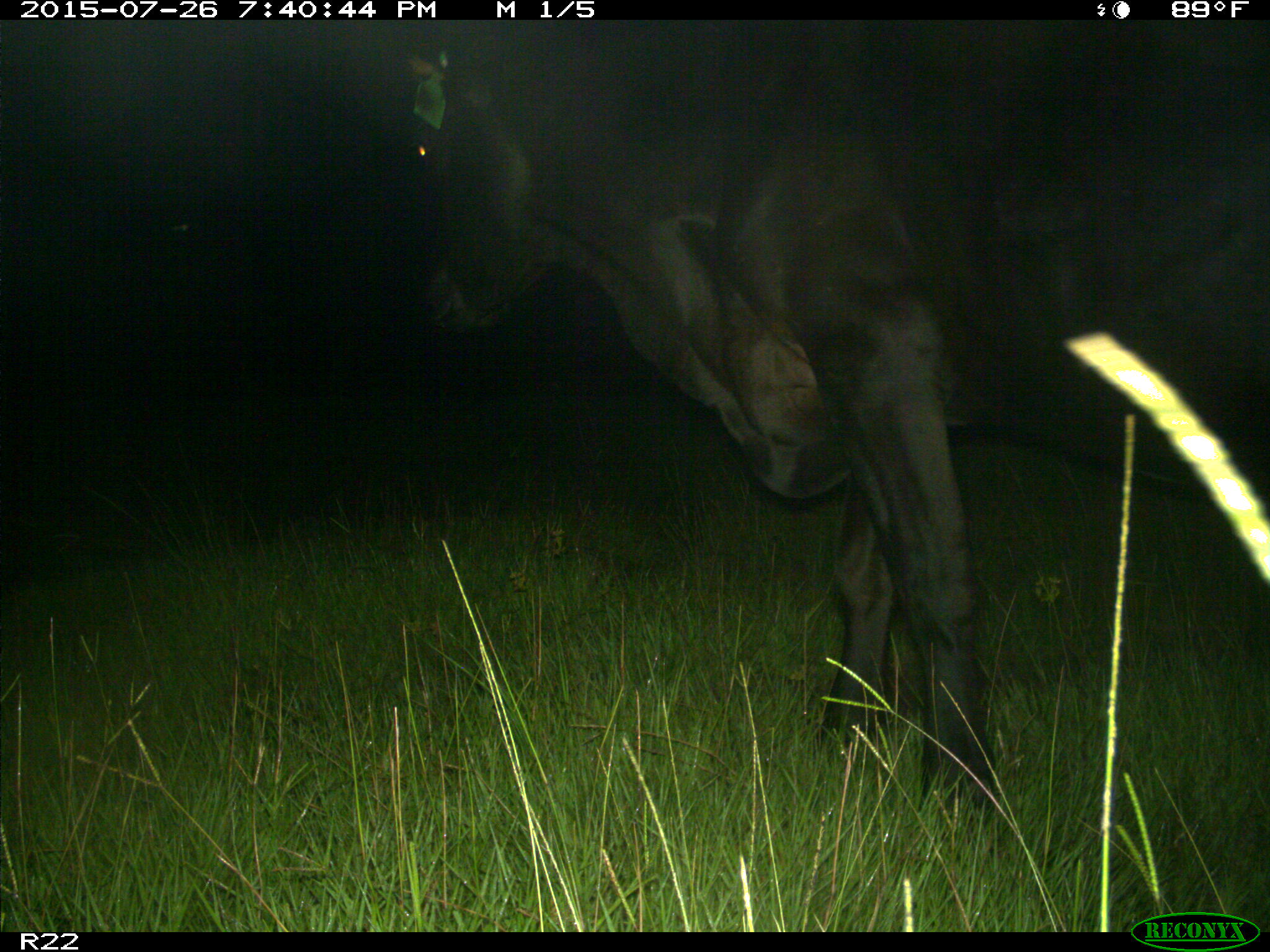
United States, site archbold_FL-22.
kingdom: Animalia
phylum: Chordata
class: Mammalia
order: Artiodactyla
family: Bovidae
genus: Bos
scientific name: Bos taurus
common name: domestic cow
Bos taurus (domestic cow).